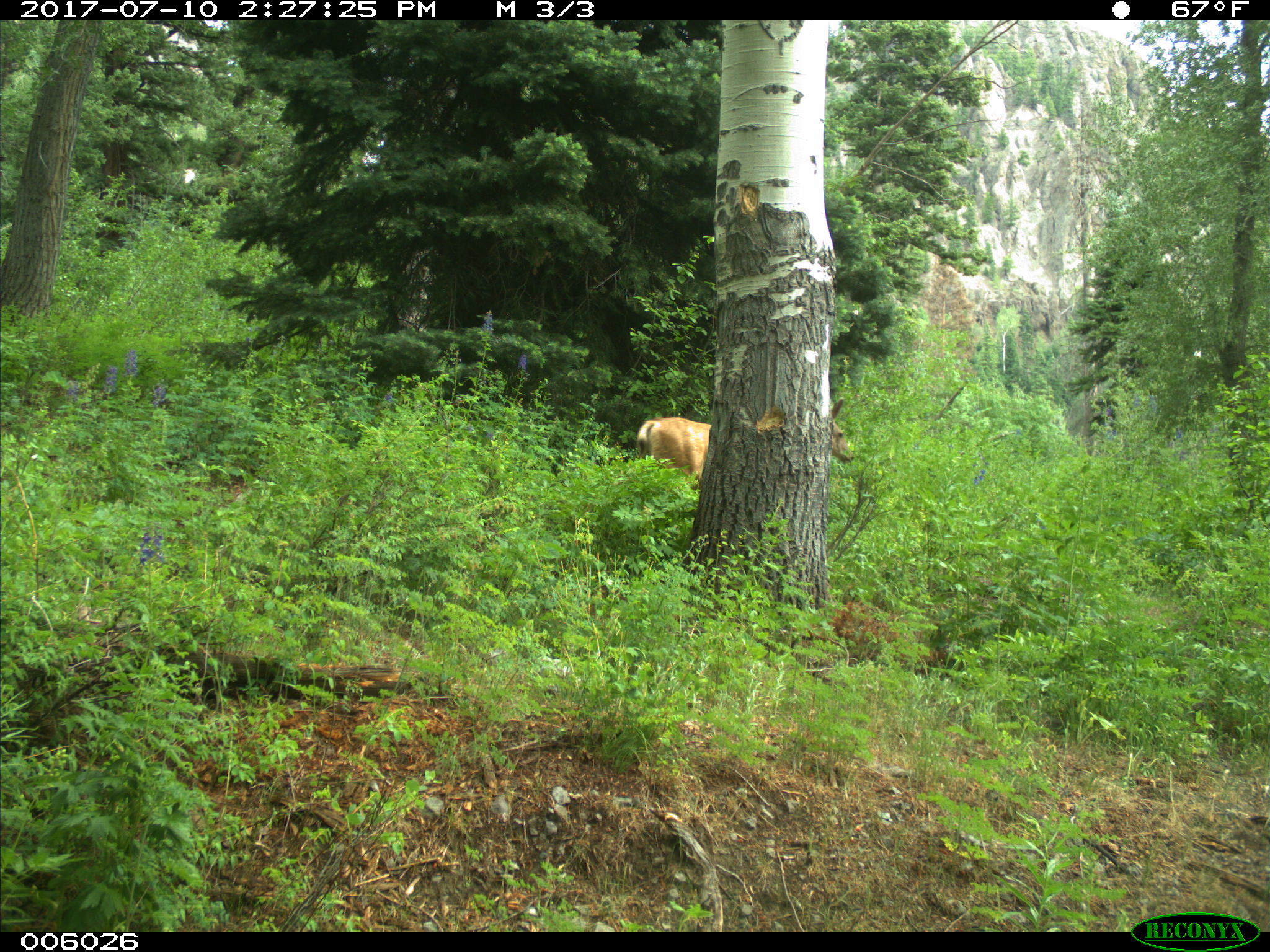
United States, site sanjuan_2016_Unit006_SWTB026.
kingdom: Animalia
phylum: Chordata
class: Mammalia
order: Artiodactyla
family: Cervidae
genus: Odocoileus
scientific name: Odocoileus hemionus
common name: mule deer